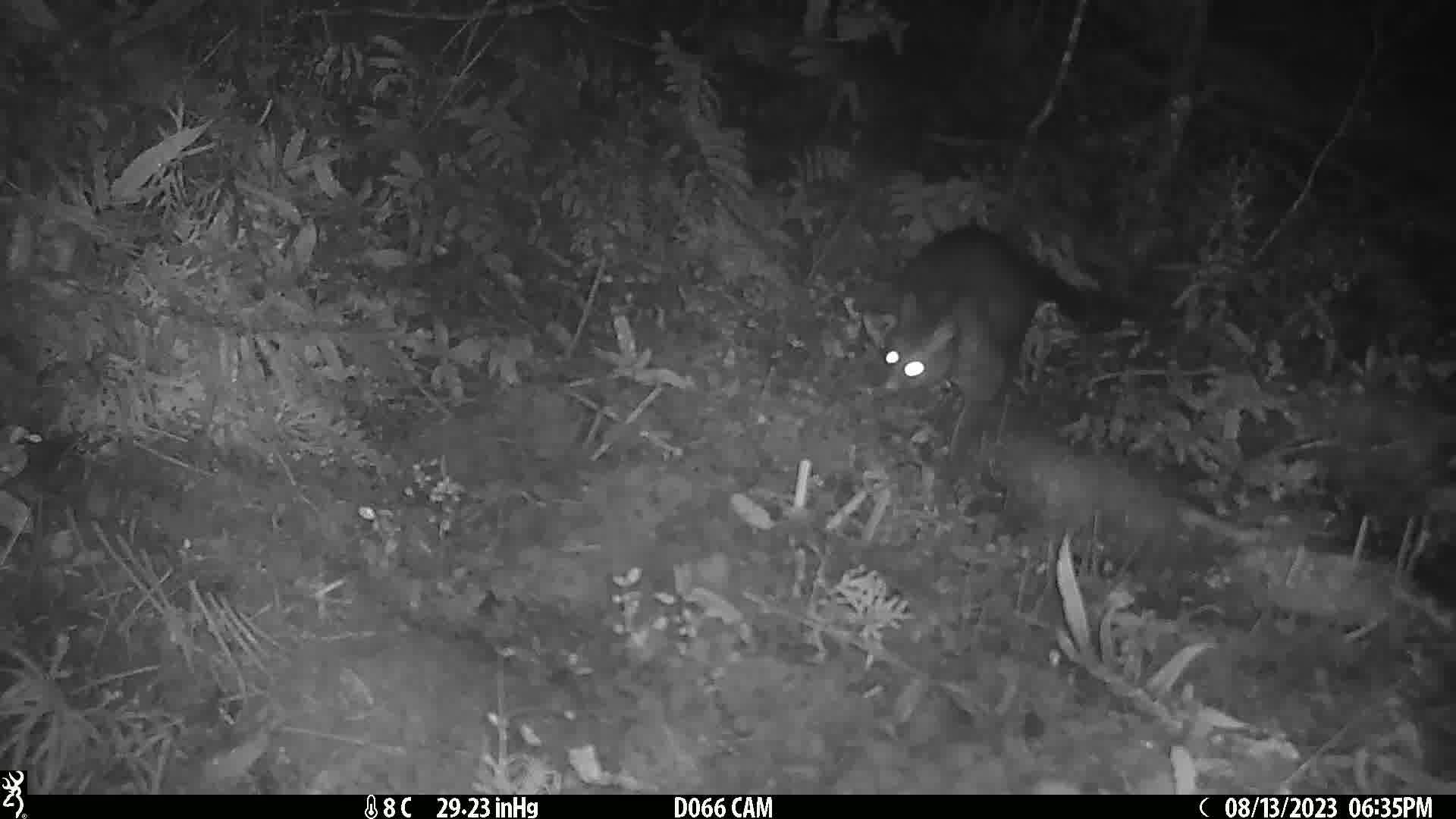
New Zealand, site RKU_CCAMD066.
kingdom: Animalia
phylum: Chordata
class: Mammalia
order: Diprotodontia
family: Phalangeridae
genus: Trichosurus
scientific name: Trichosurus vulpecula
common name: common brushtail possum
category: possum